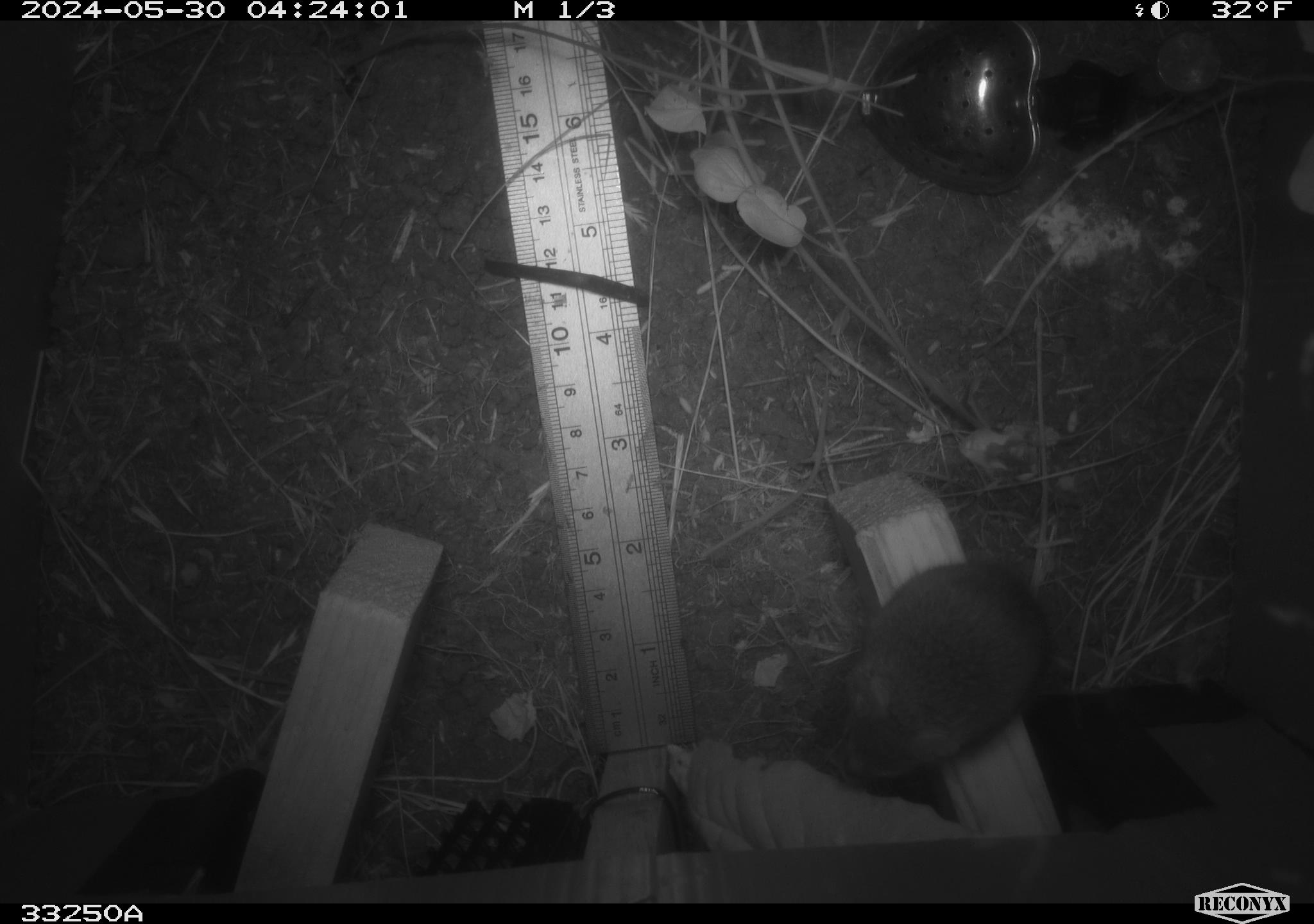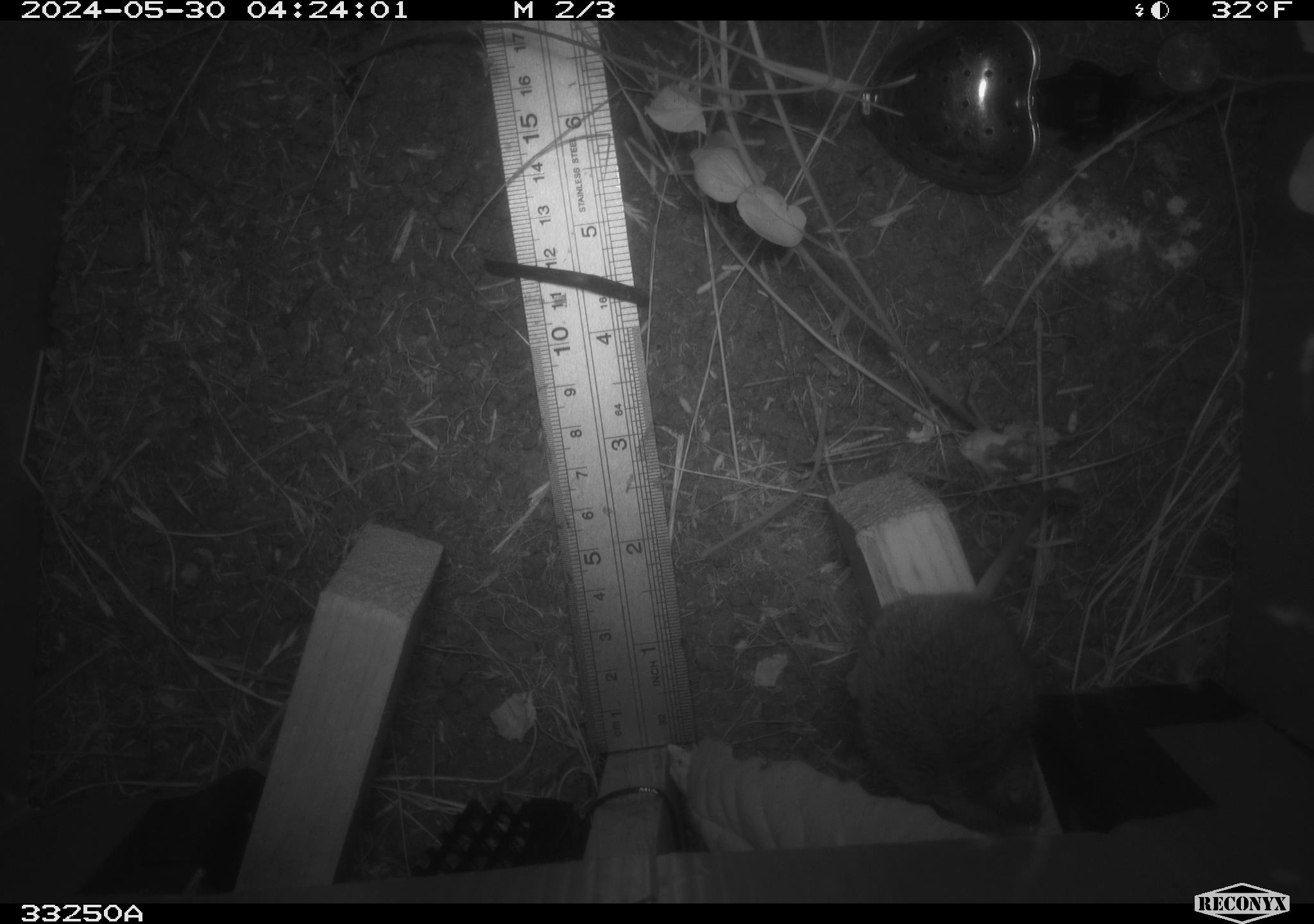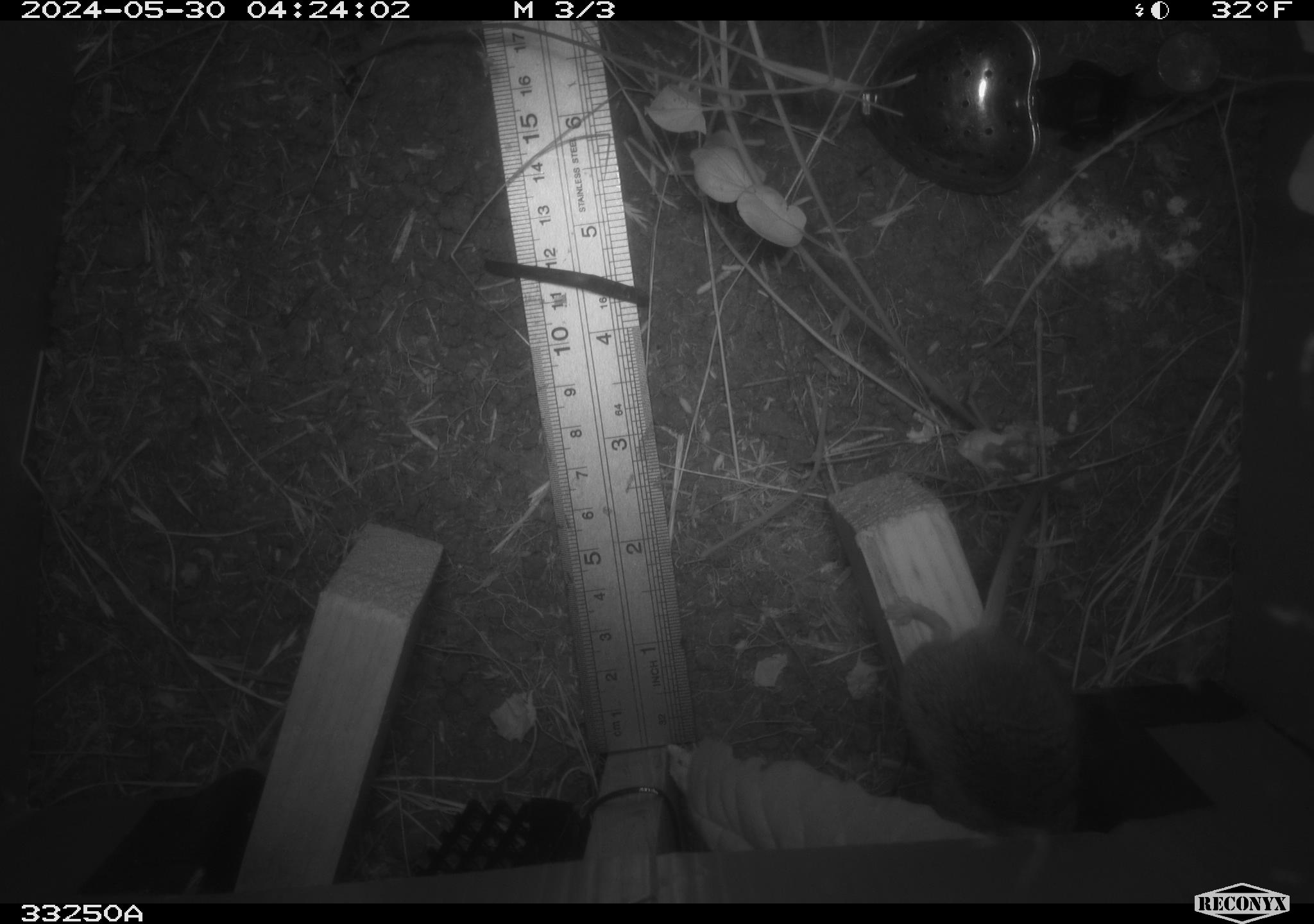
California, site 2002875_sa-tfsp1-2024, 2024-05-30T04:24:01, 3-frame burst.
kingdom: Animalia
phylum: Chordata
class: Mammalia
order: Rodentia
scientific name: Rodentia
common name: mouse species